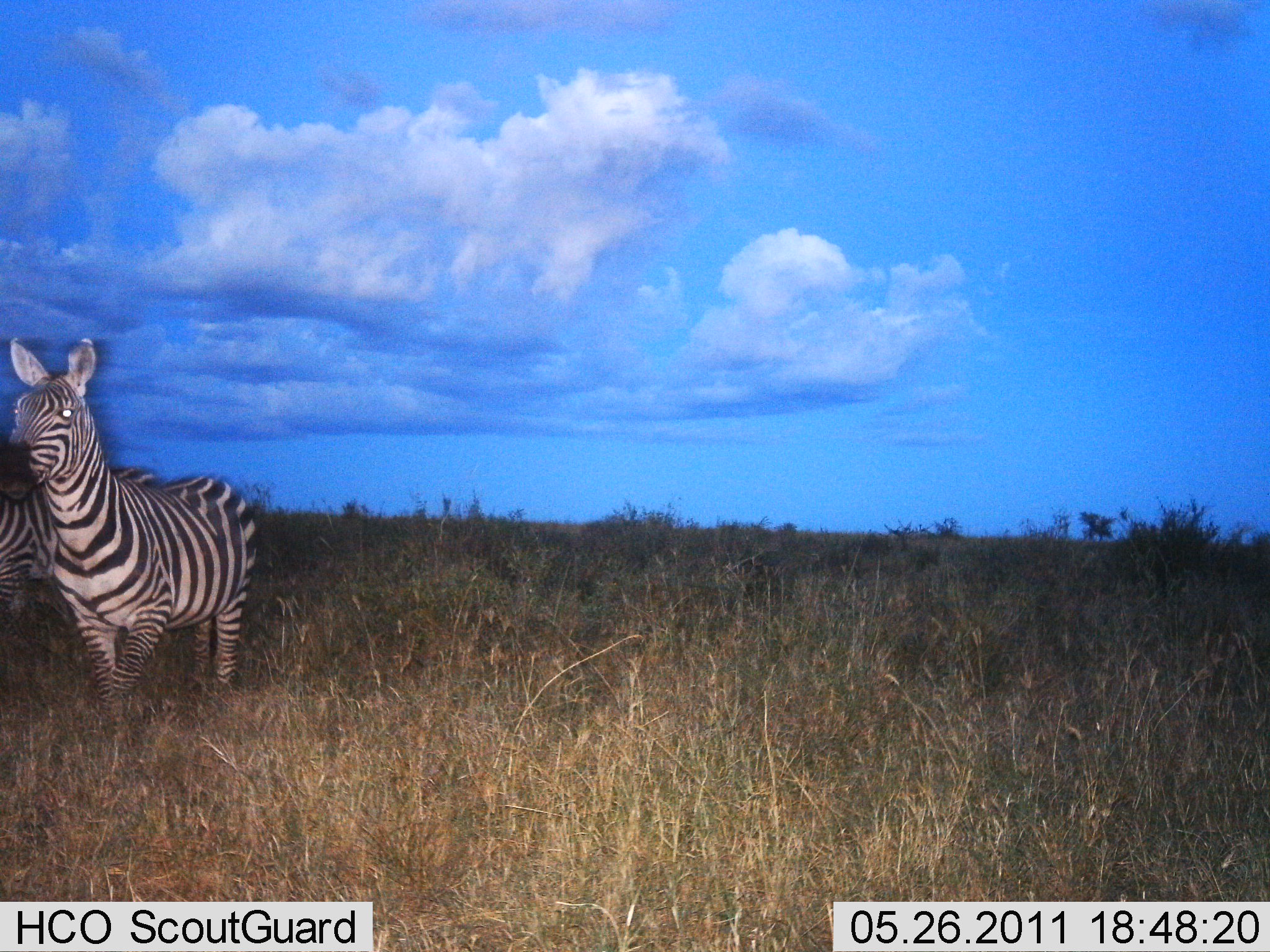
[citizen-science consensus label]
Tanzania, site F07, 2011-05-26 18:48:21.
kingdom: Animalia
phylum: Chordata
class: Mammalia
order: Perissodactyla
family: Equidae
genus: Equus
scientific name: Equus quagga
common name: plains zebra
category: zebra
Zebra (plains zebra) (Equus quagga), count 2. Behavior (volunteer vote fractions): standing 82%, resting 0%, moving 18%, interacting 0%. Young present (vote fraction): 0%. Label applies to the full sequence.